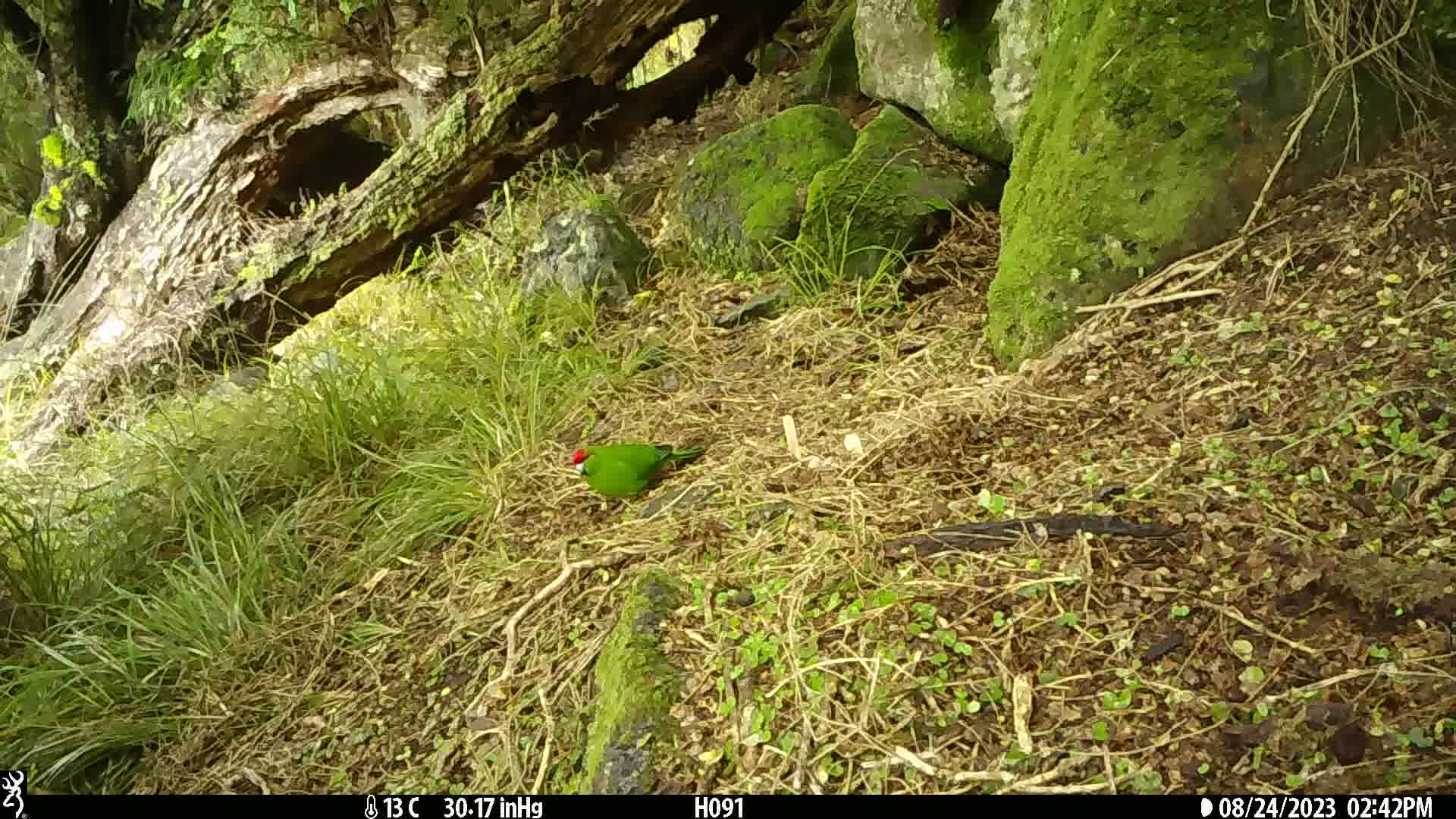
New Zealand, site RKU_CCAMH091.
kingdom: Animalia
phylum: Chordata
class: Aves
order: Psittaciformes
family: Psittaculidae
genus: Cyanoramphus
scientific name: Cyanoramphus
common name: parakeet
Parakeet (Cyanoramphus).